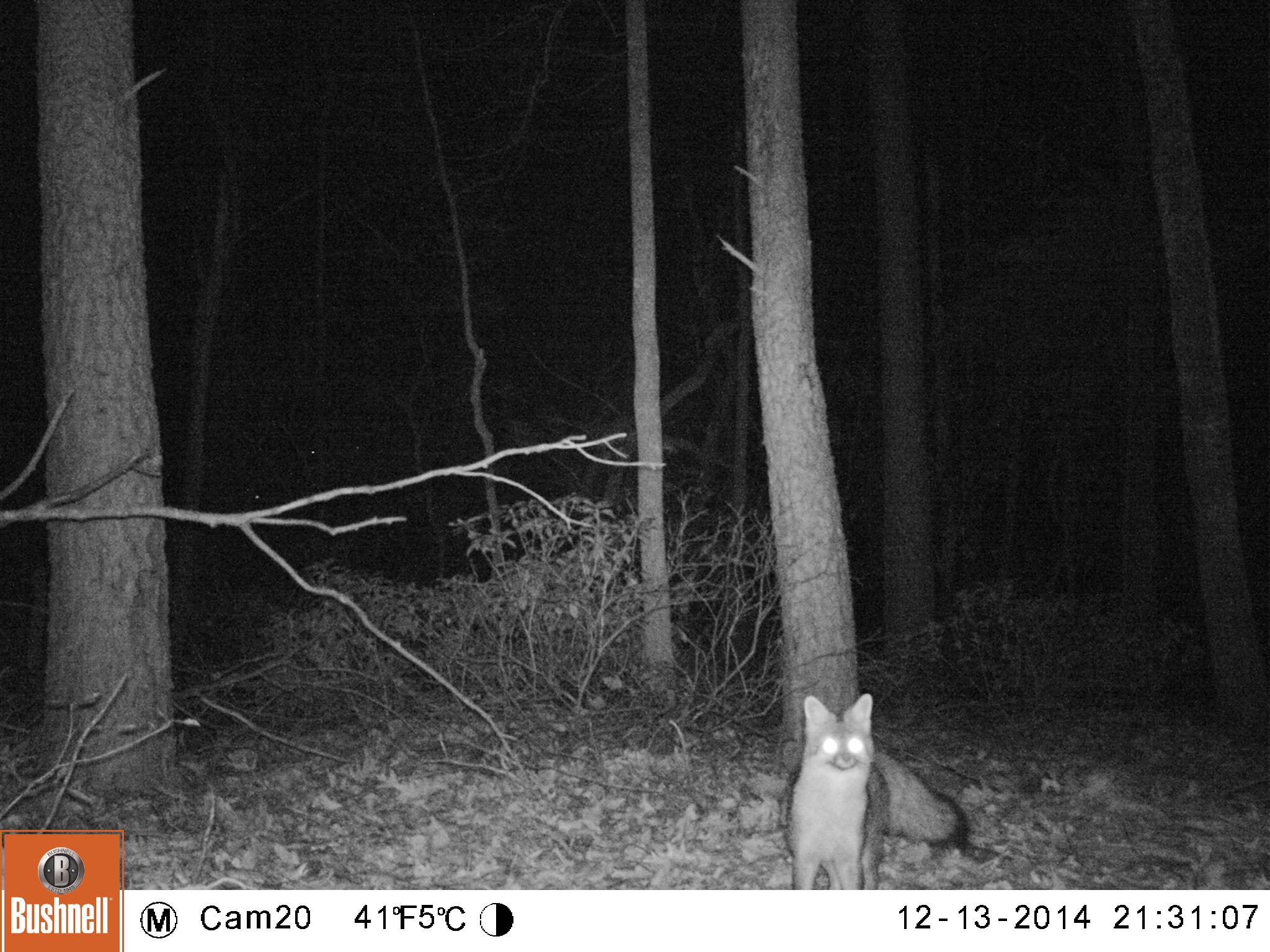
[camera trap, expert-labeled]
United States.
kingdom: Animalia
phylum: Chordata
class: Mammalia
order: Carnivora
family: Canidae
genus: Urocyon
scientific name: Urocyon cinereoargenteus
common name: gray fox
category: Grey Fox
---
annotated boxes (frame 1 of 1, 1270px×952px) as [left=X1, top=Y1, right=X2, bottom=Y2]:
Grey Fox: [left=777, top=691, right=980, bottom=888]